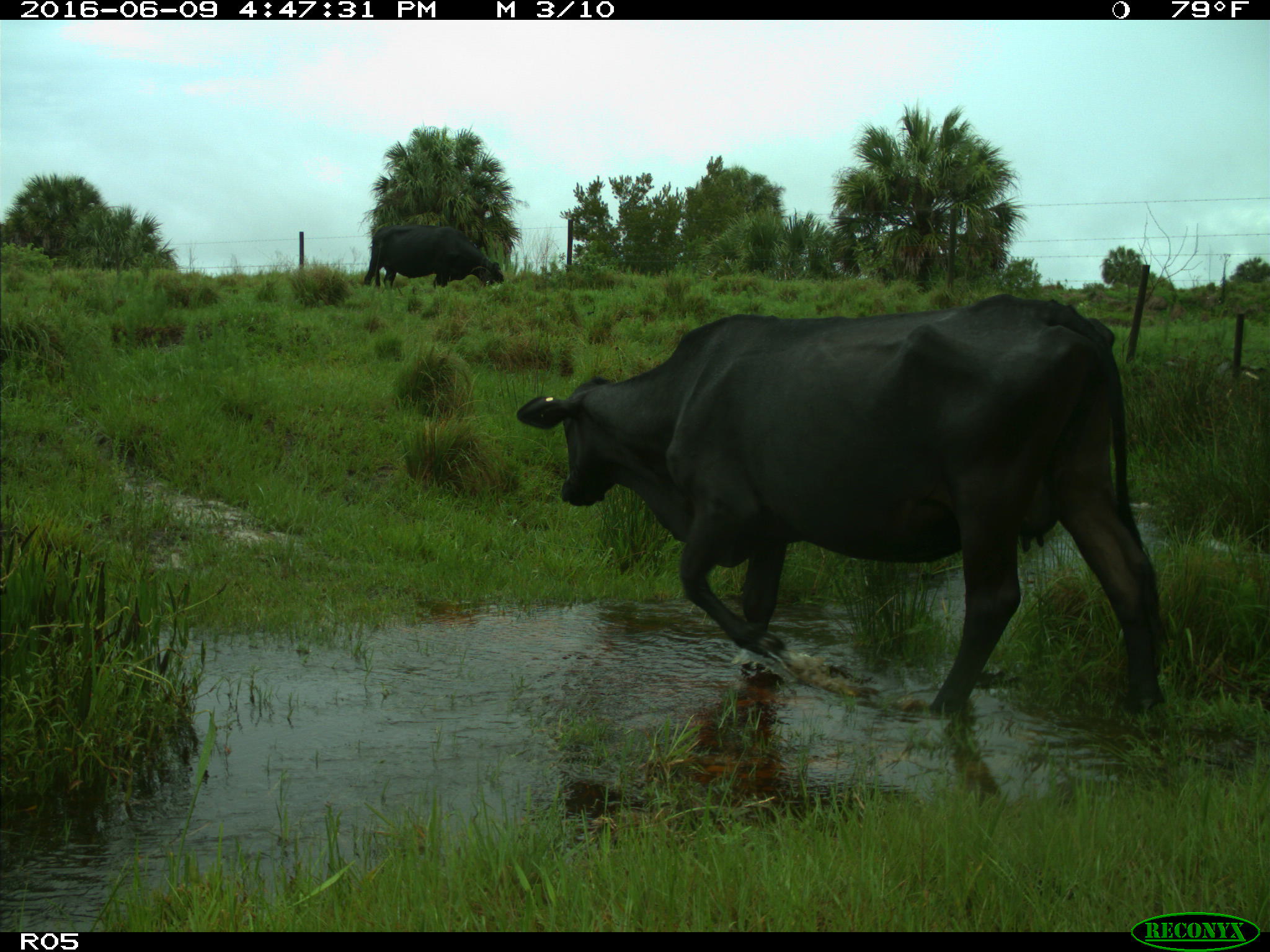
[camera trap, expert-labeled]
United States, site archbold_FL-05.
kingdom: Animalia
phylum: Chordata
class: Mammalia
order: Artiodactyla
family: Bovidae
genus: Bos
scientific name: Bos taurus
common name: domestic cow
Bos taurus (domestic cow).